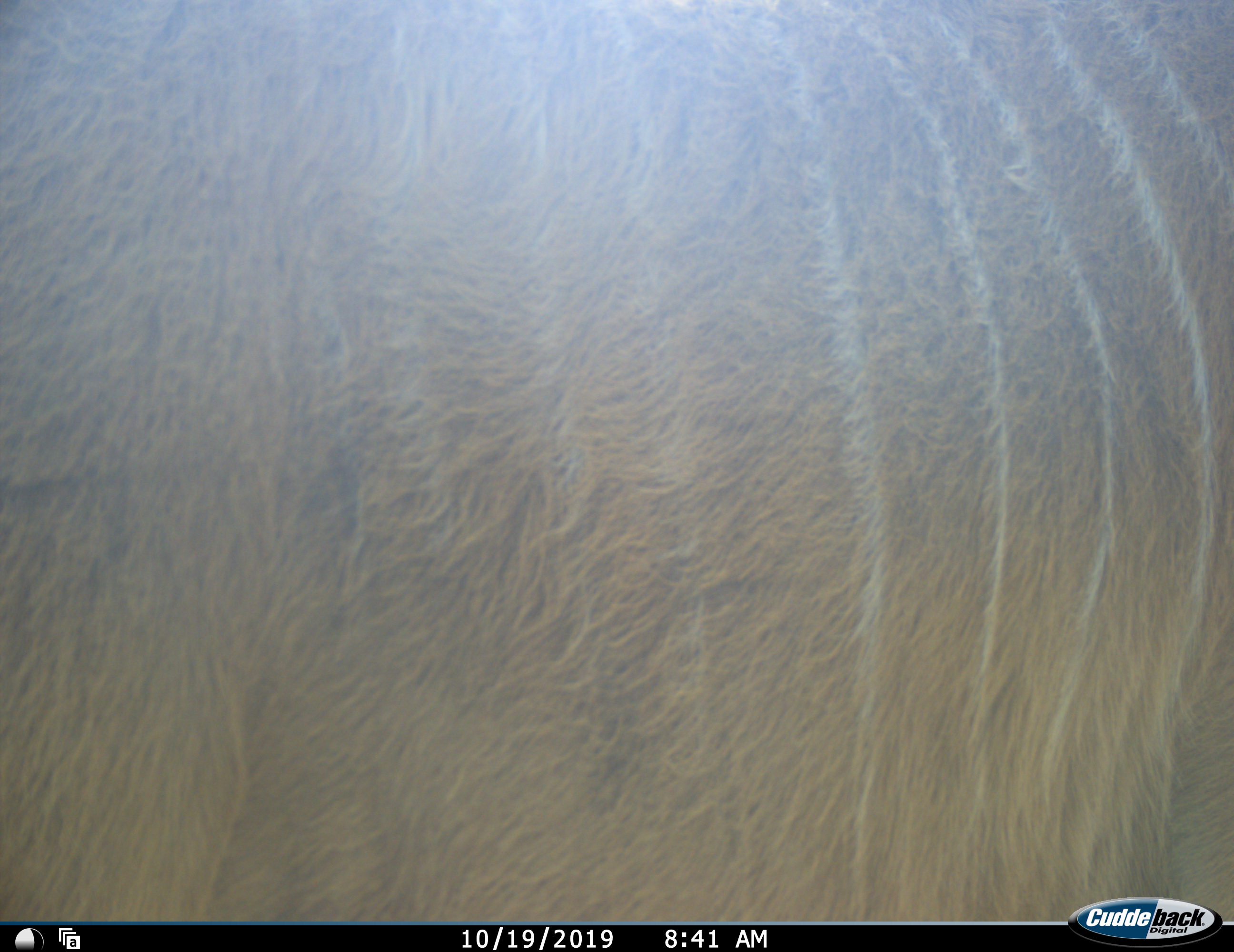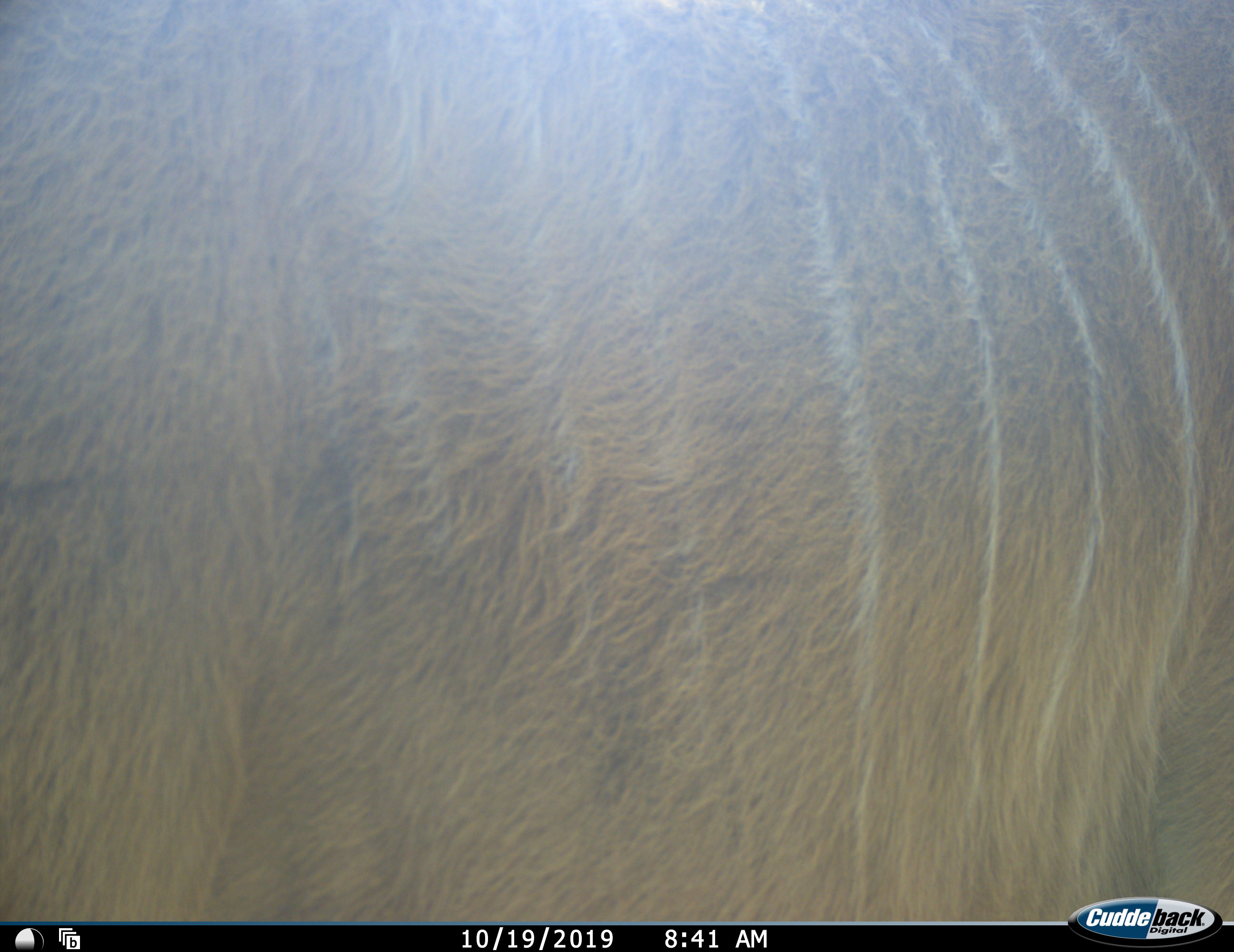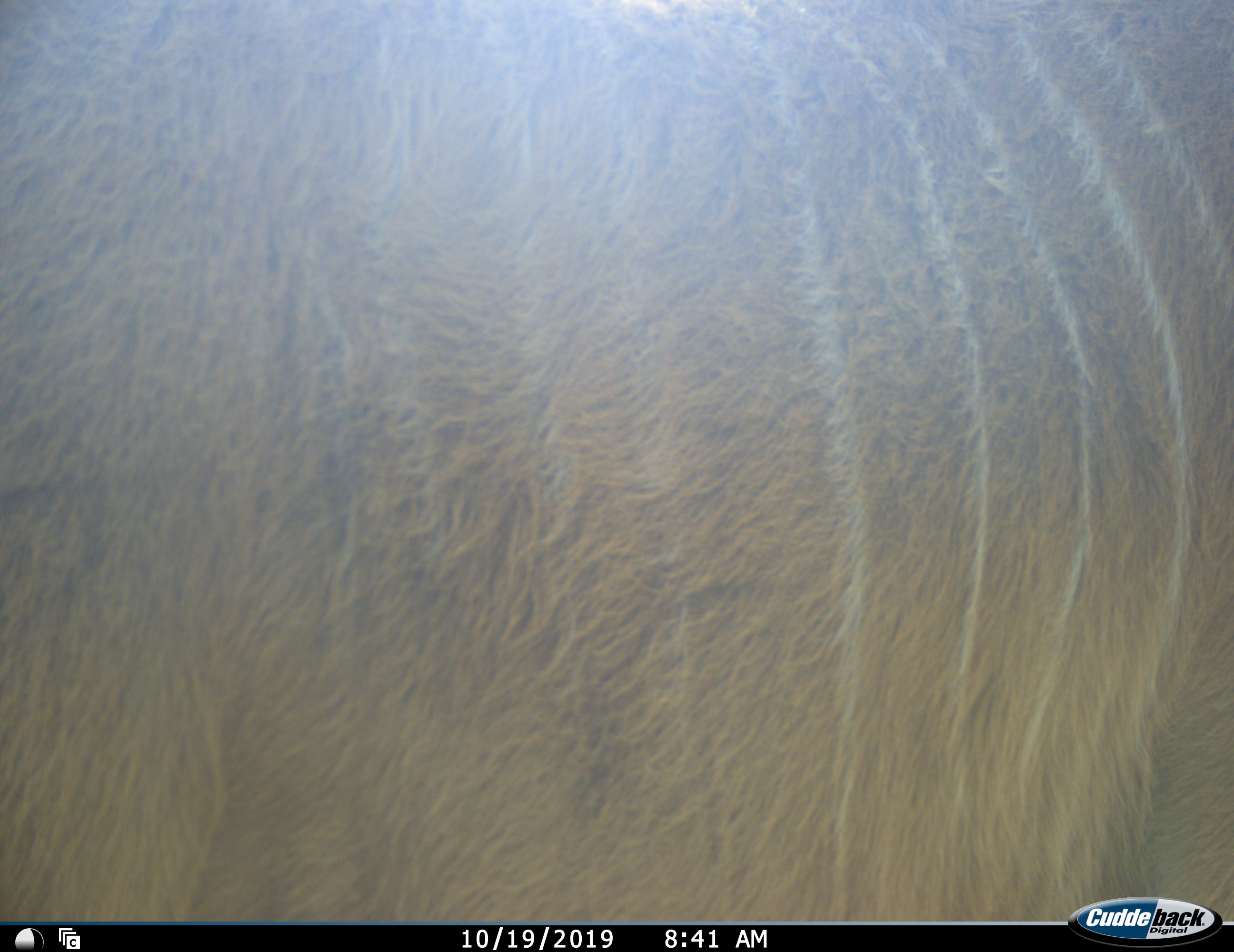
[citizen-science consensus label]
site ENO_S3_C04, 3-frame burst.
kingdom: Animalia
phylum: Chordata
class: Mammalia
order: Artiodactyla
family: Bovidae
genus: Tragelaphus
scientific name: Tragelaphus oryx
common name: eland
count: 1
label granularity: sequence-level